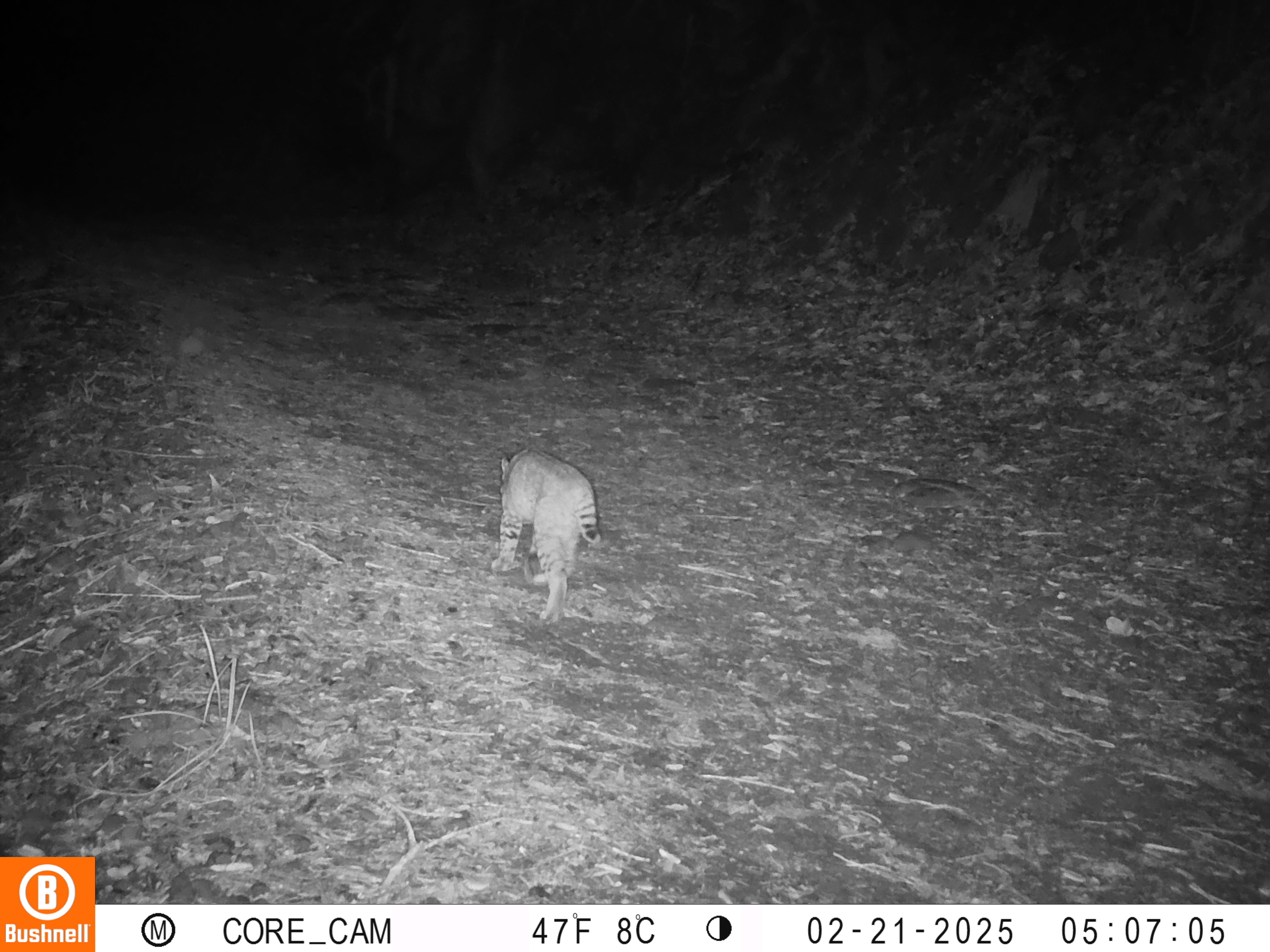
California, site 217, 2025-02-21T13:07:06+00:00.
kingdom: Animalia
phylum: Chordata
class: Mammalia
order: Carnivora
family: Felidae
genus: Lynx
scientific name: Lynx rufus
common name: bobcat